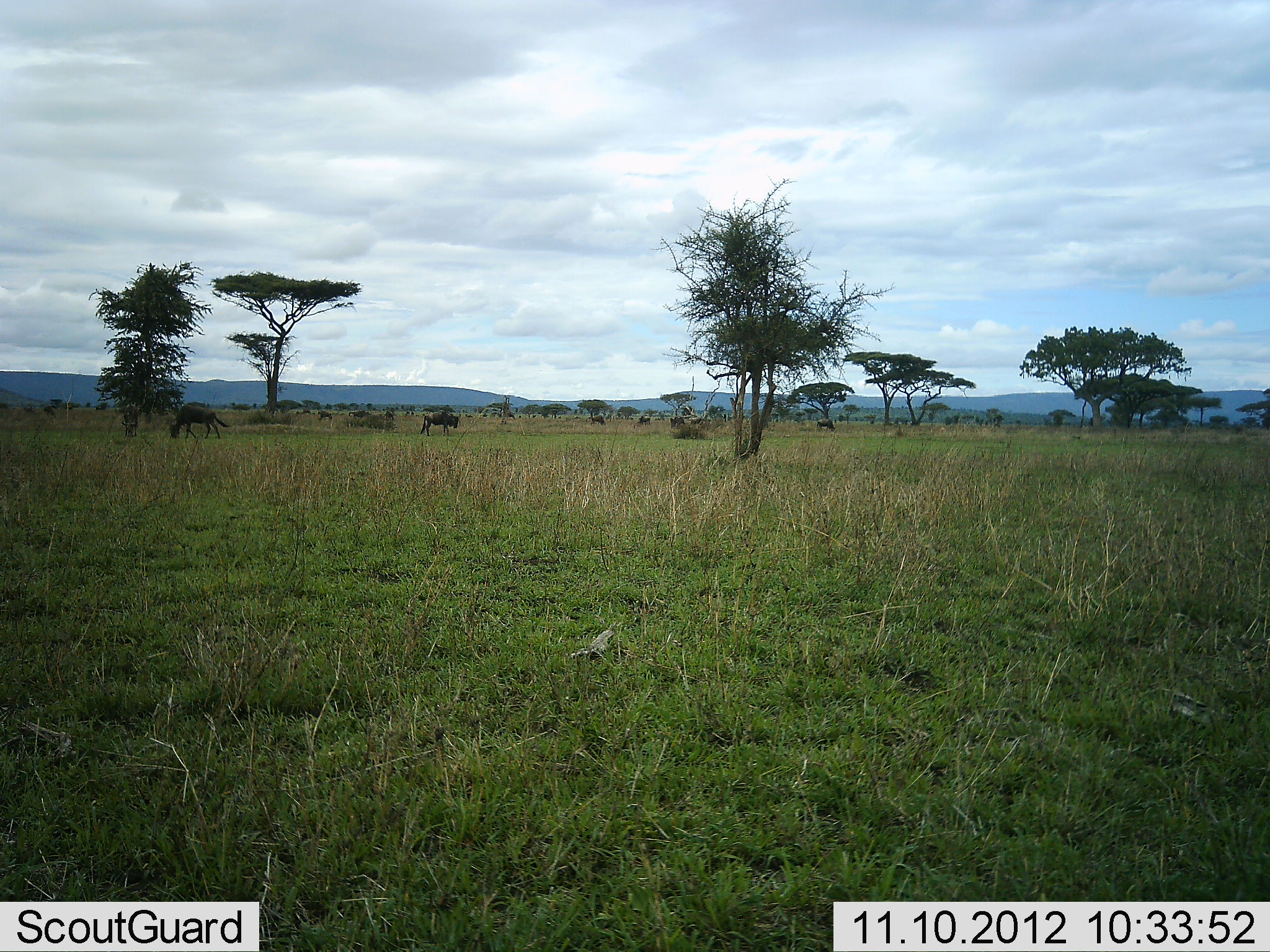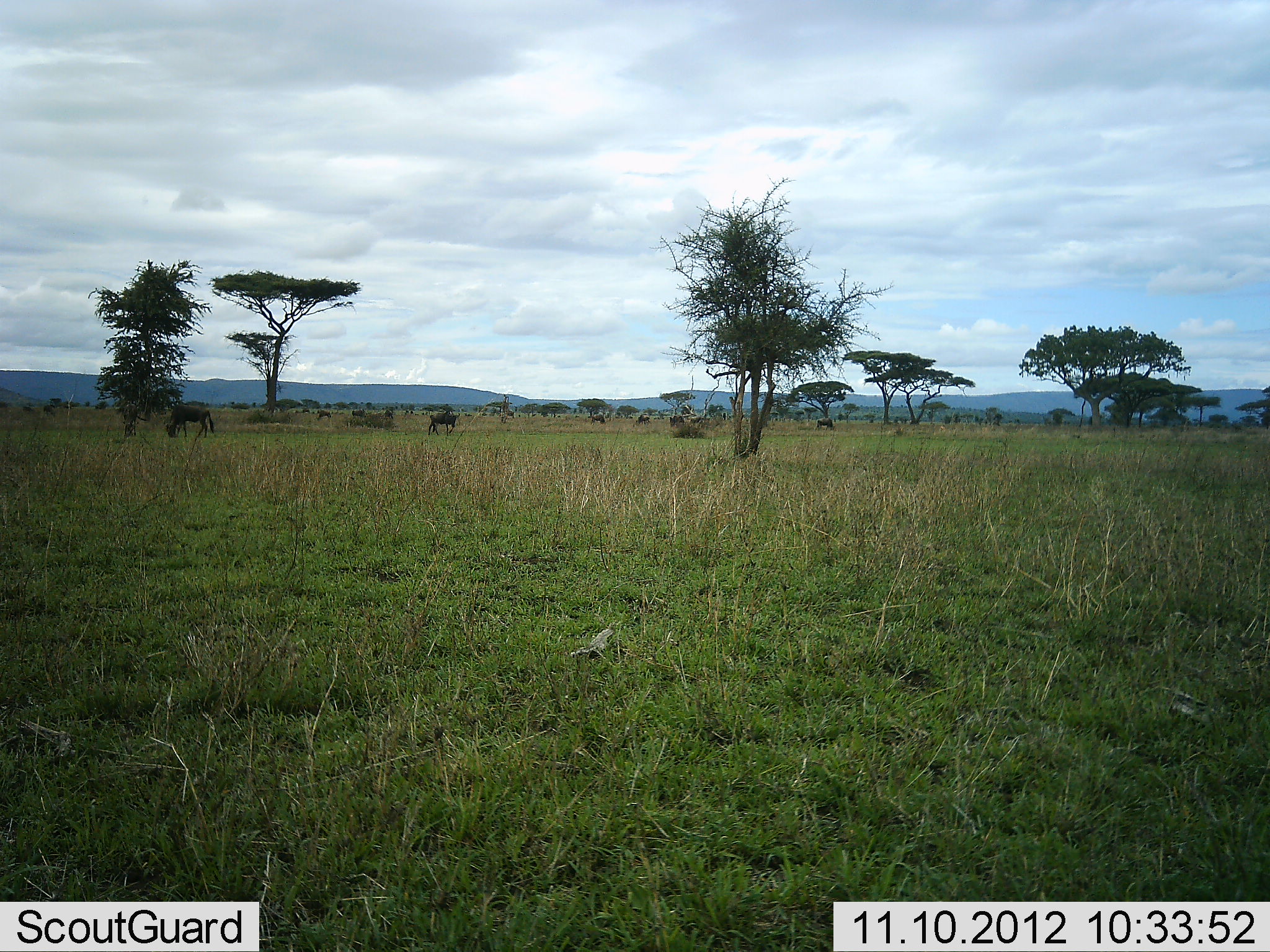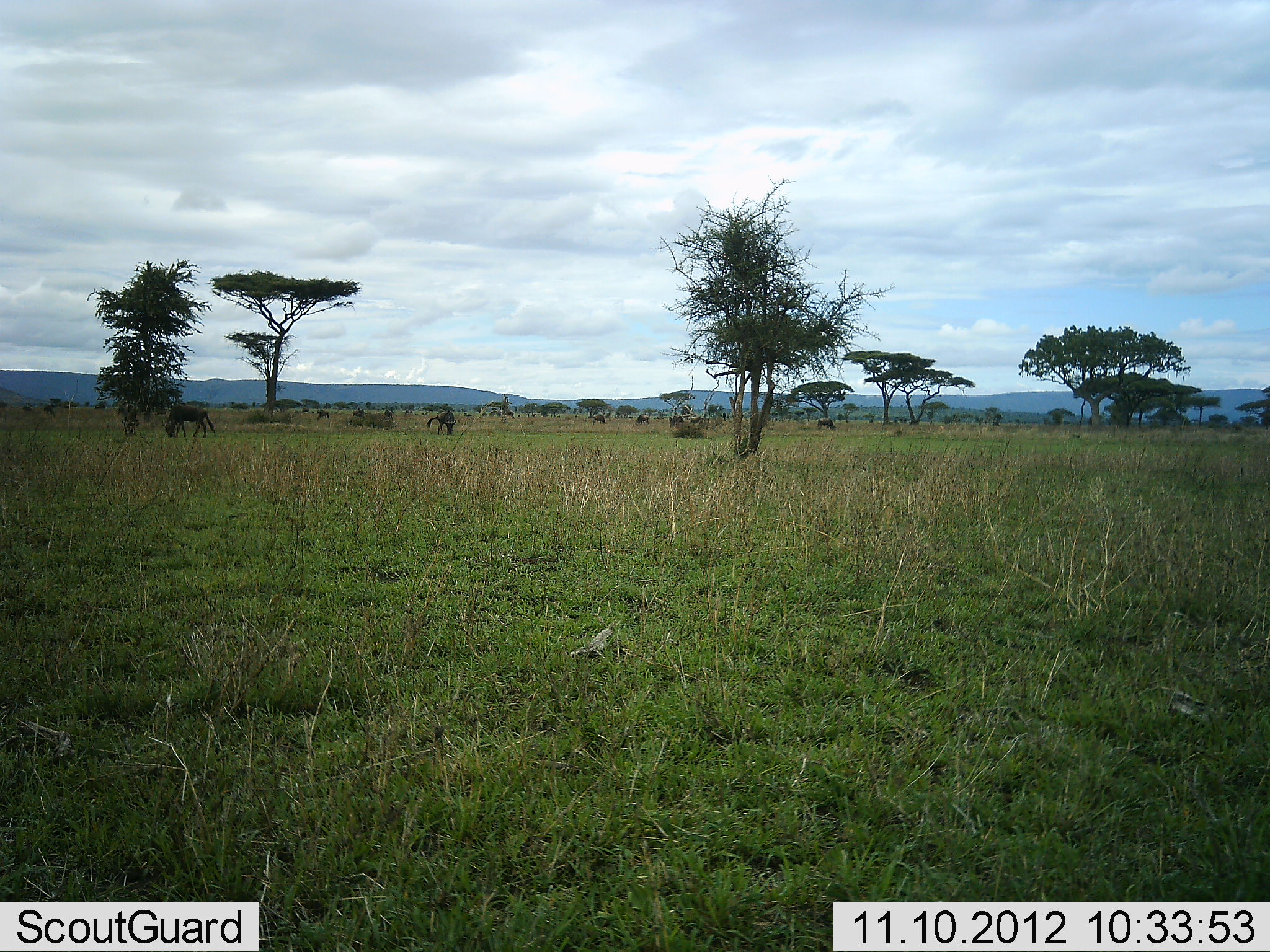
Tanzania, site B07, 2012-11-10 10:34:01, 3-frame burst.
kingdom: Animalia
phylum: Chordata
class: Mammalia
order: Artiodactyla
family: Bovidae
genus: Connochaetes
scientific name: Connochaetes taurinus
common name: blue wildebeest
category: wildebeest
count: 6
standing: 40%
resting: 0%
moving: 30%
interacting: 0%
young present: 0%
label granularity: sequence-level